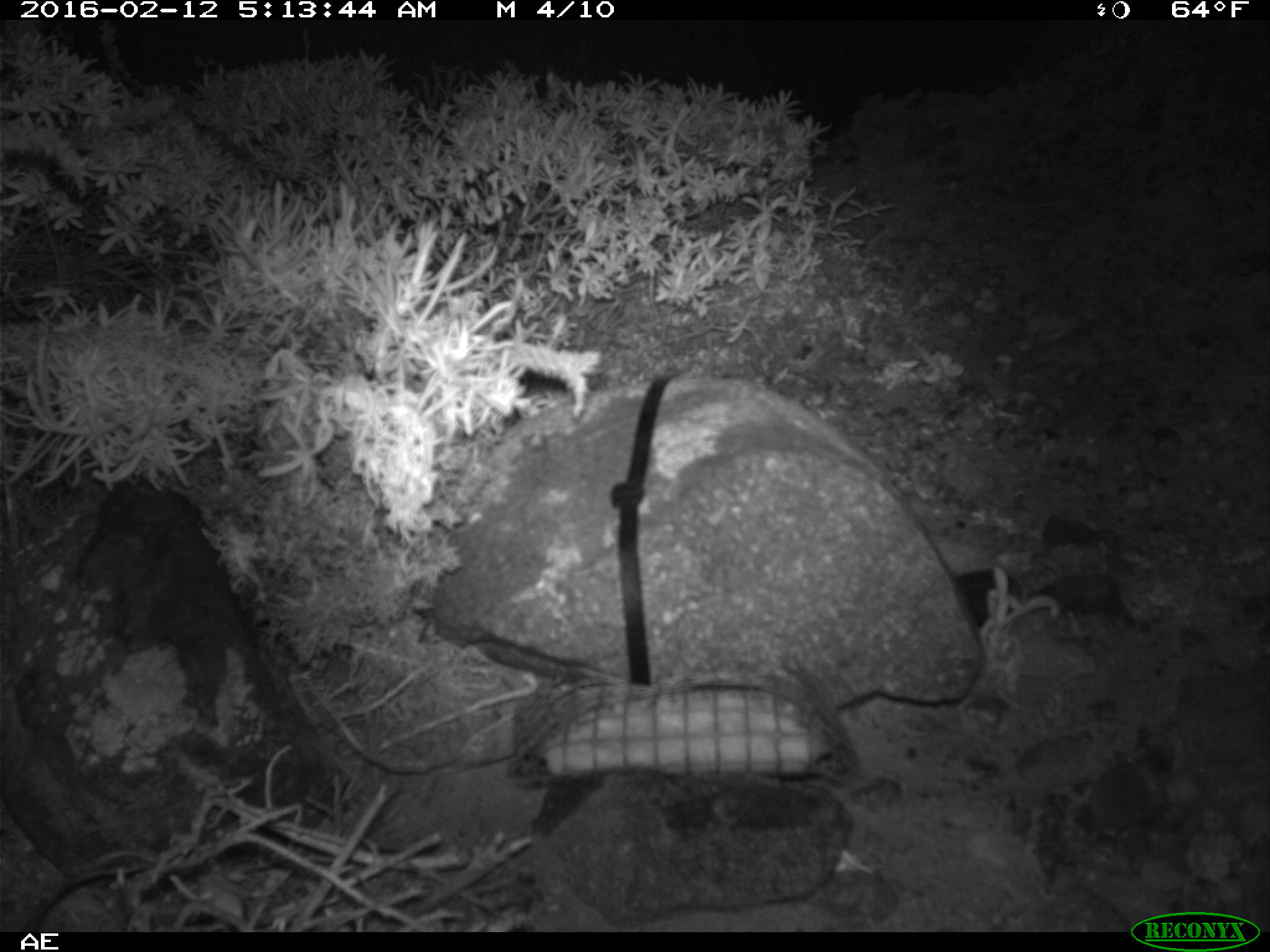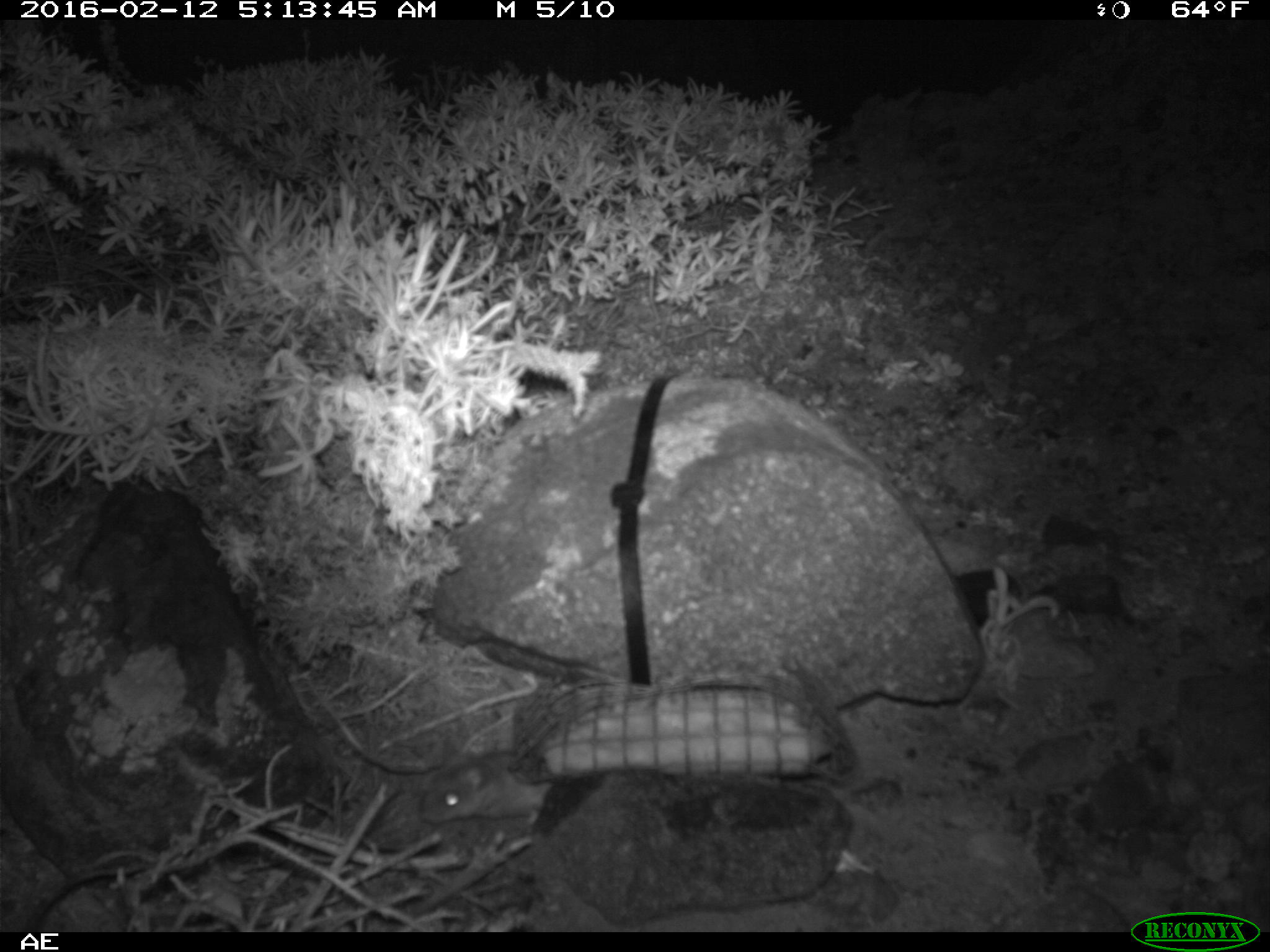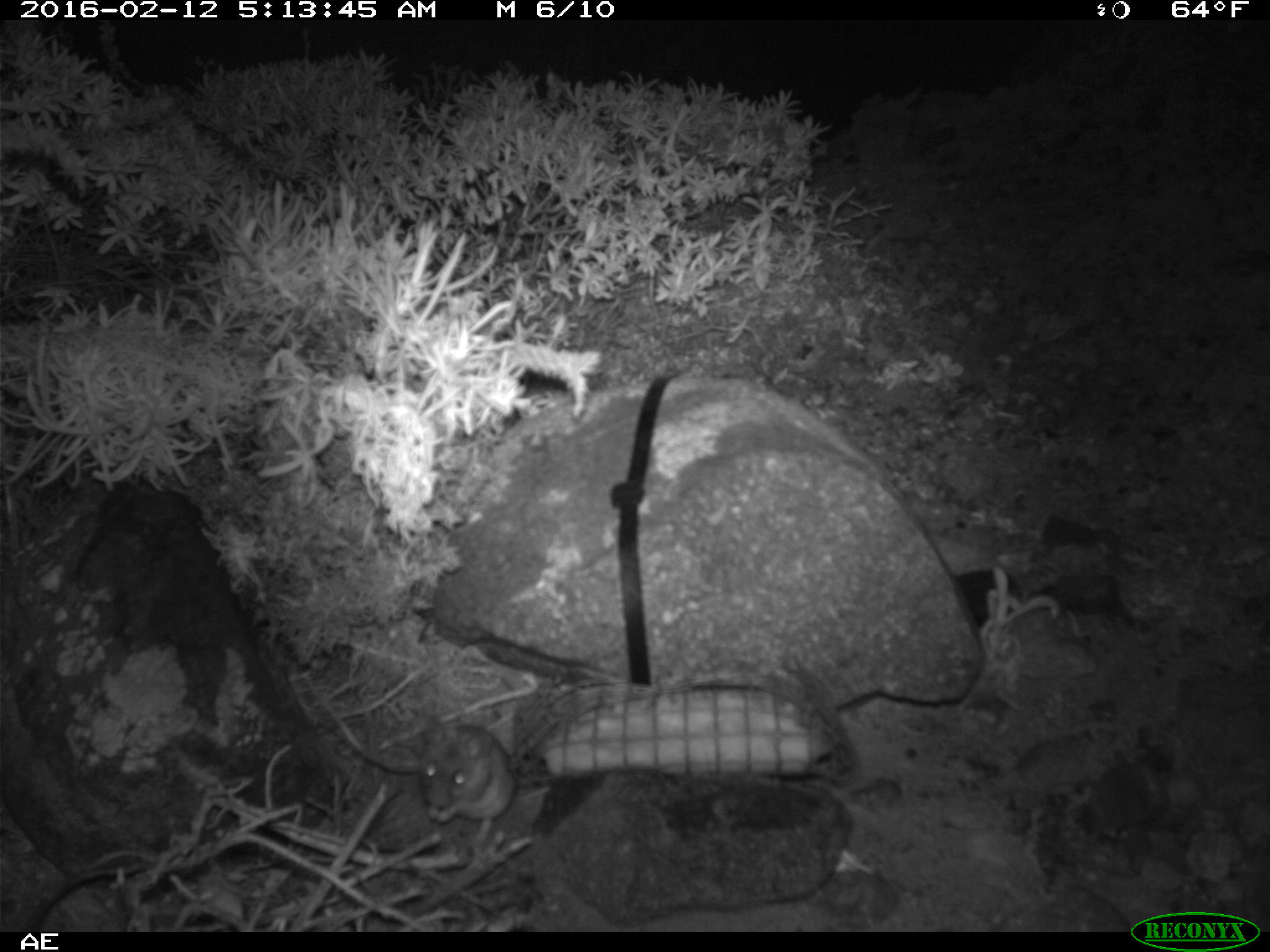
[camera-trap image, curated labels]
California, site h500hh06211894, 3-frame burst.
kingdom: Animalia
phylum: Chordata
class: Mammalia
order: Rodentia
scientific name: Rodentia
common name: rodent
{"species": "rodent (Rodentia)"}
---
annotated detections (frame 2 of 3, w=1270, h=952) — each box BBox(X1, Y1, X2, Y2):
rodent: BBox(419, 744, 552, 834)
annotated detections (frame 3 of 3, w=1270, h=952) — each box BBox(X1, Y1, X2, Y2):
rodent: BBox(418, 714, 515, 843)